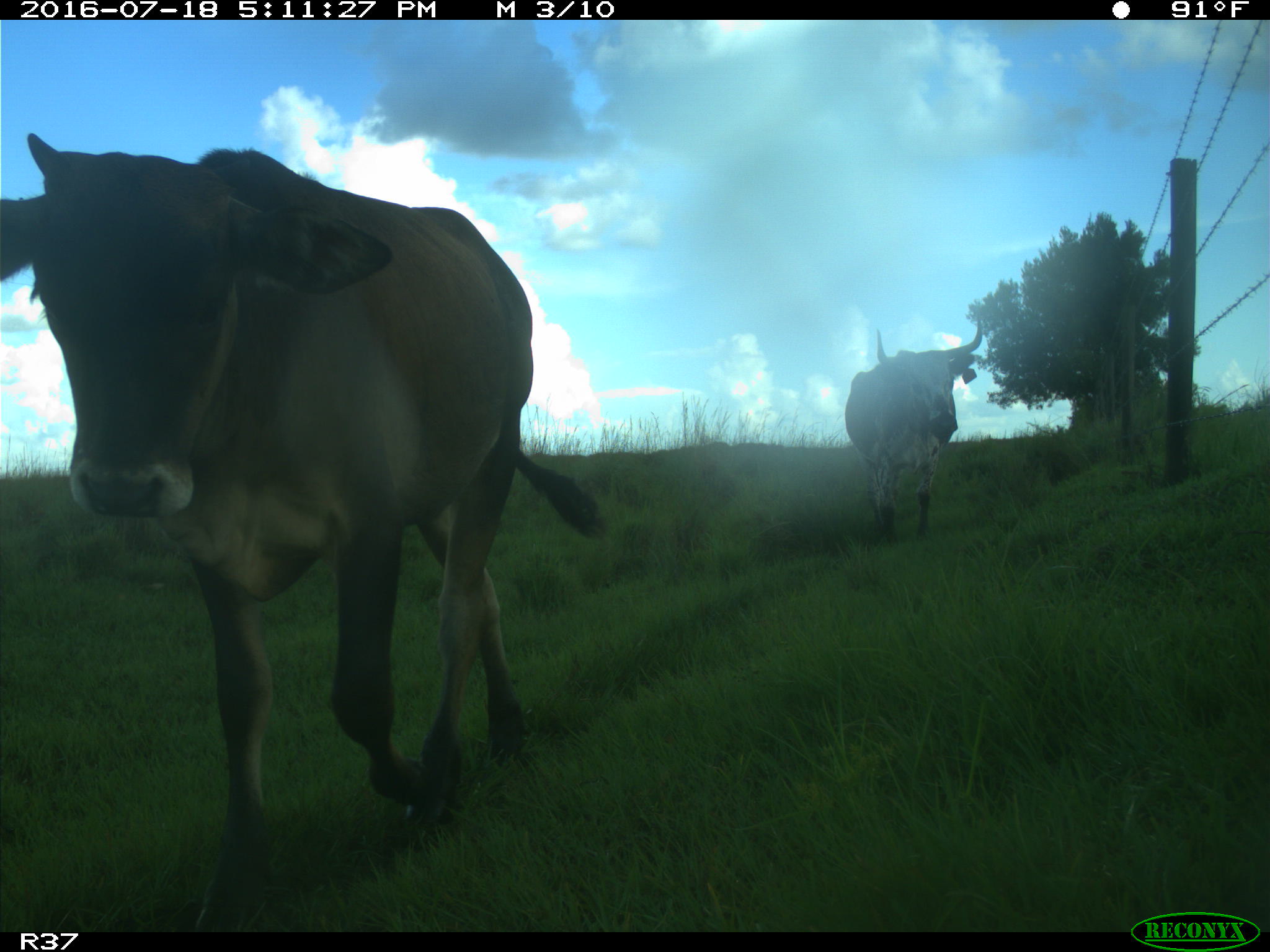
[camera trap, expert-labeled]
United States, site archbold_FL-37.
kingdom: Animalia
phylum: Chordata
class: Mammalia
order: Artiodactyla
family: Bovidae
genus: Bos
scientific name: Bos taurus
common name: domestic cow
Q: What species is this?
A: Bos taurus (domestic cow).